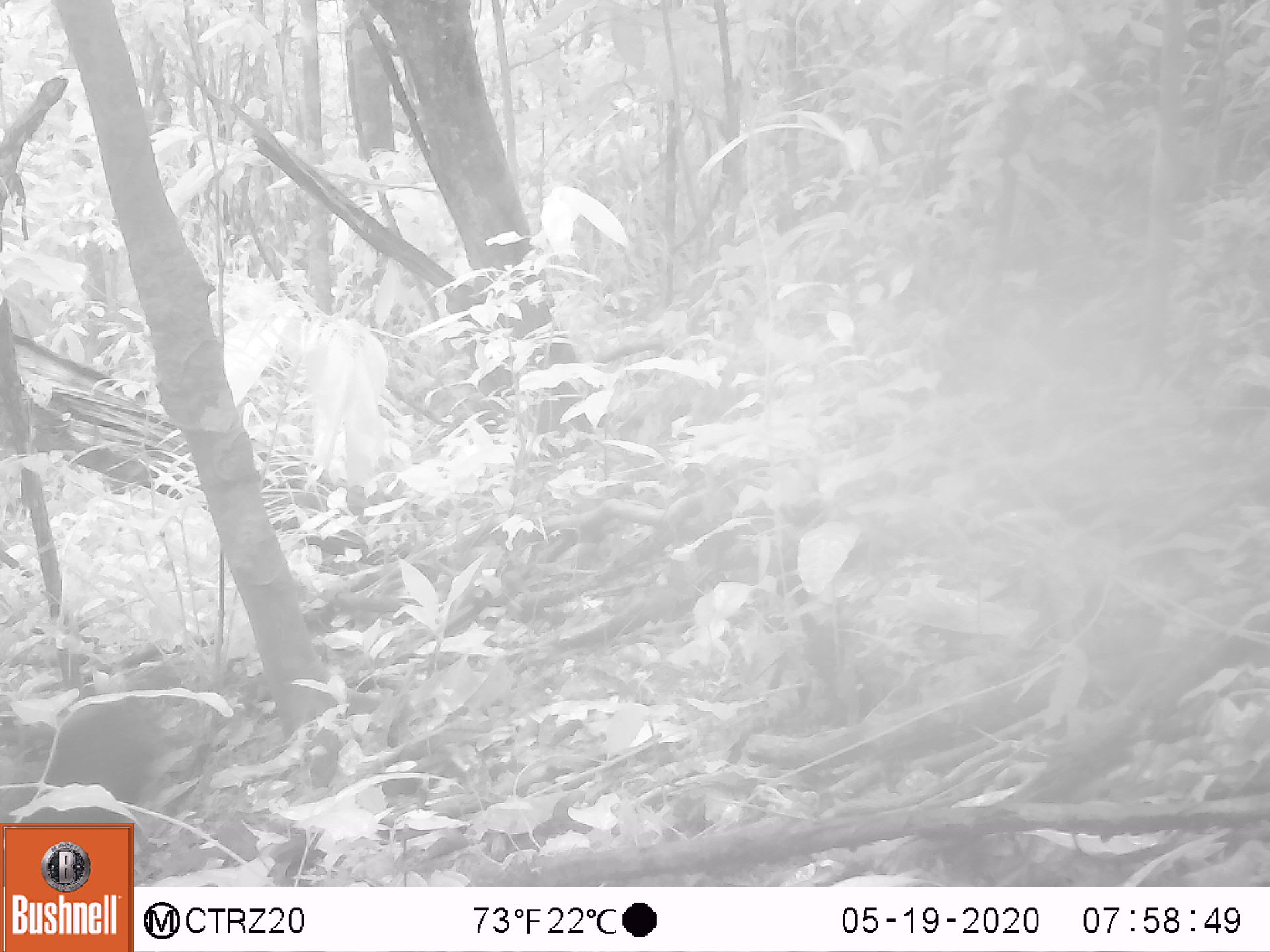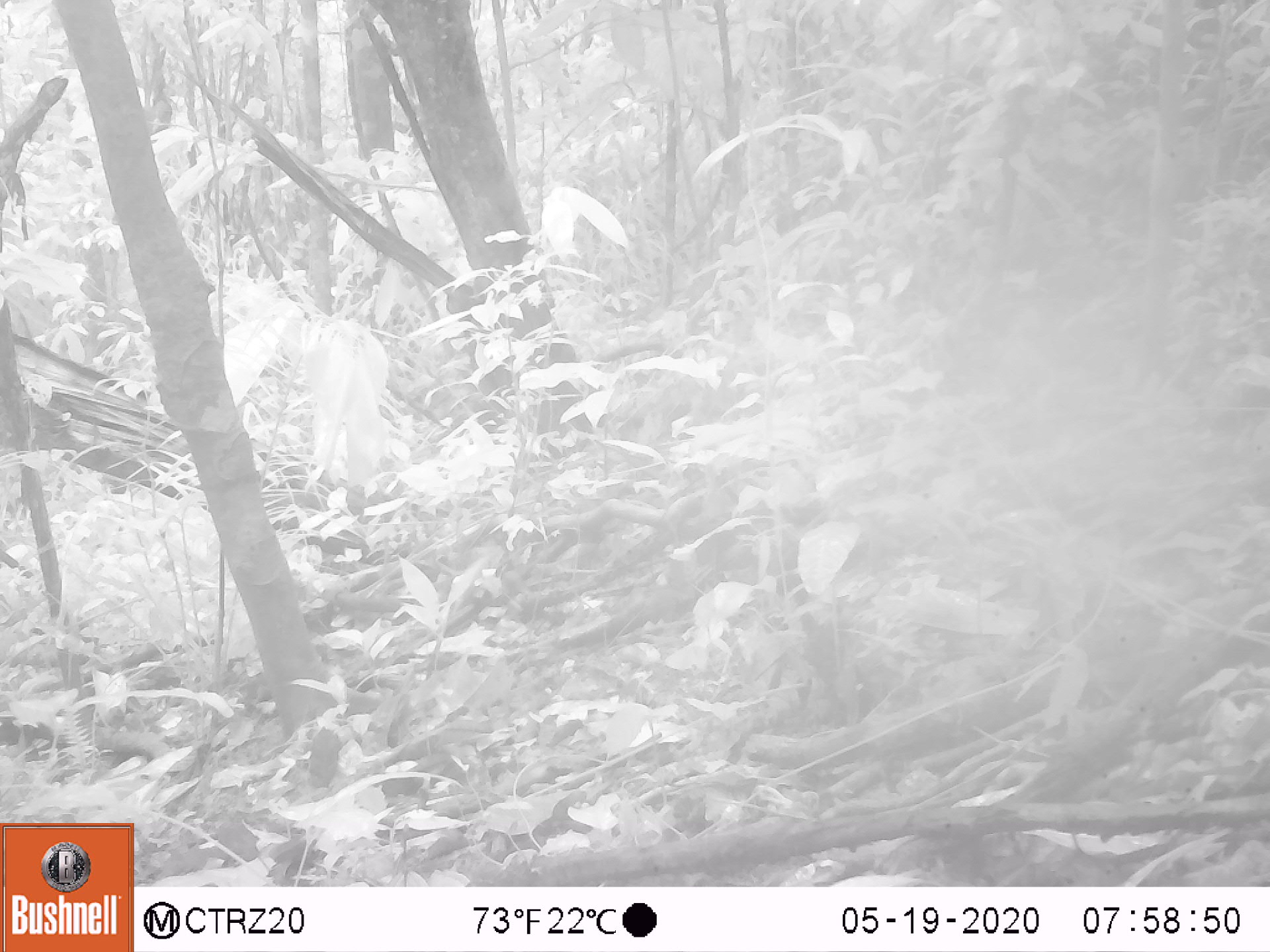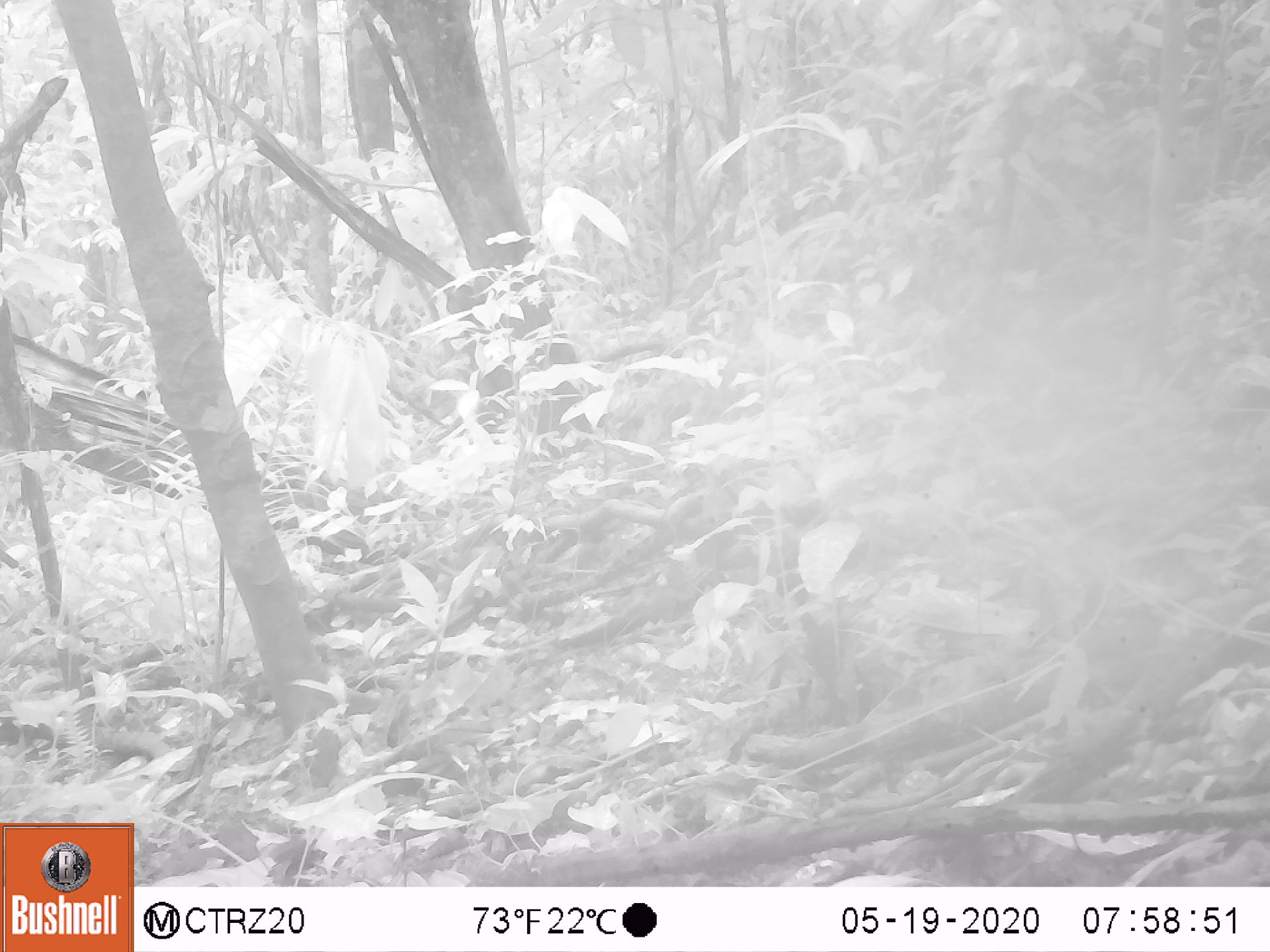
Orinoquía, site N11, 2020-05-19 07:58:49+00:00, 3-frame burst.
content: unidentified animal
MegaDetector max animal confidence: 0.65